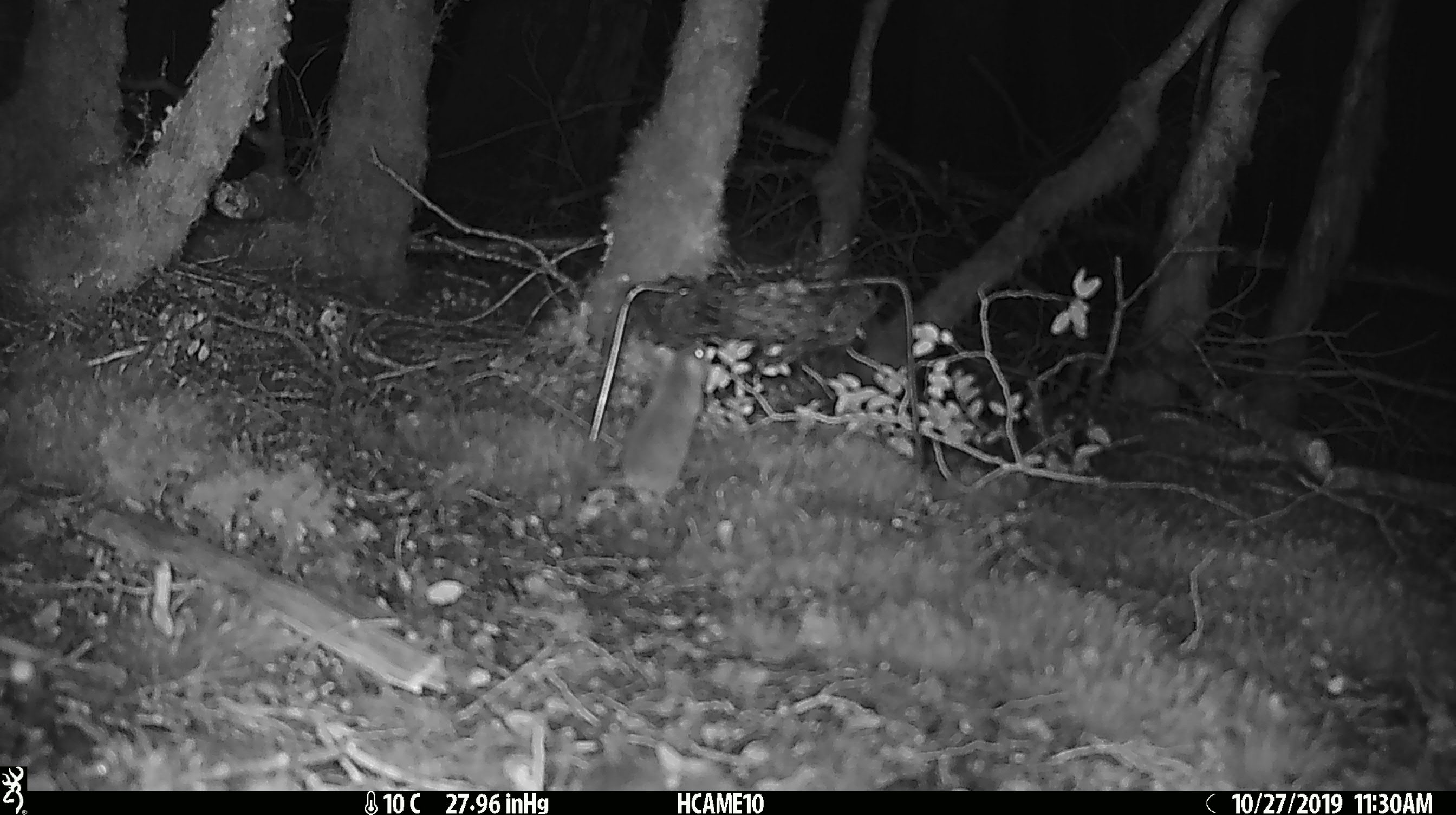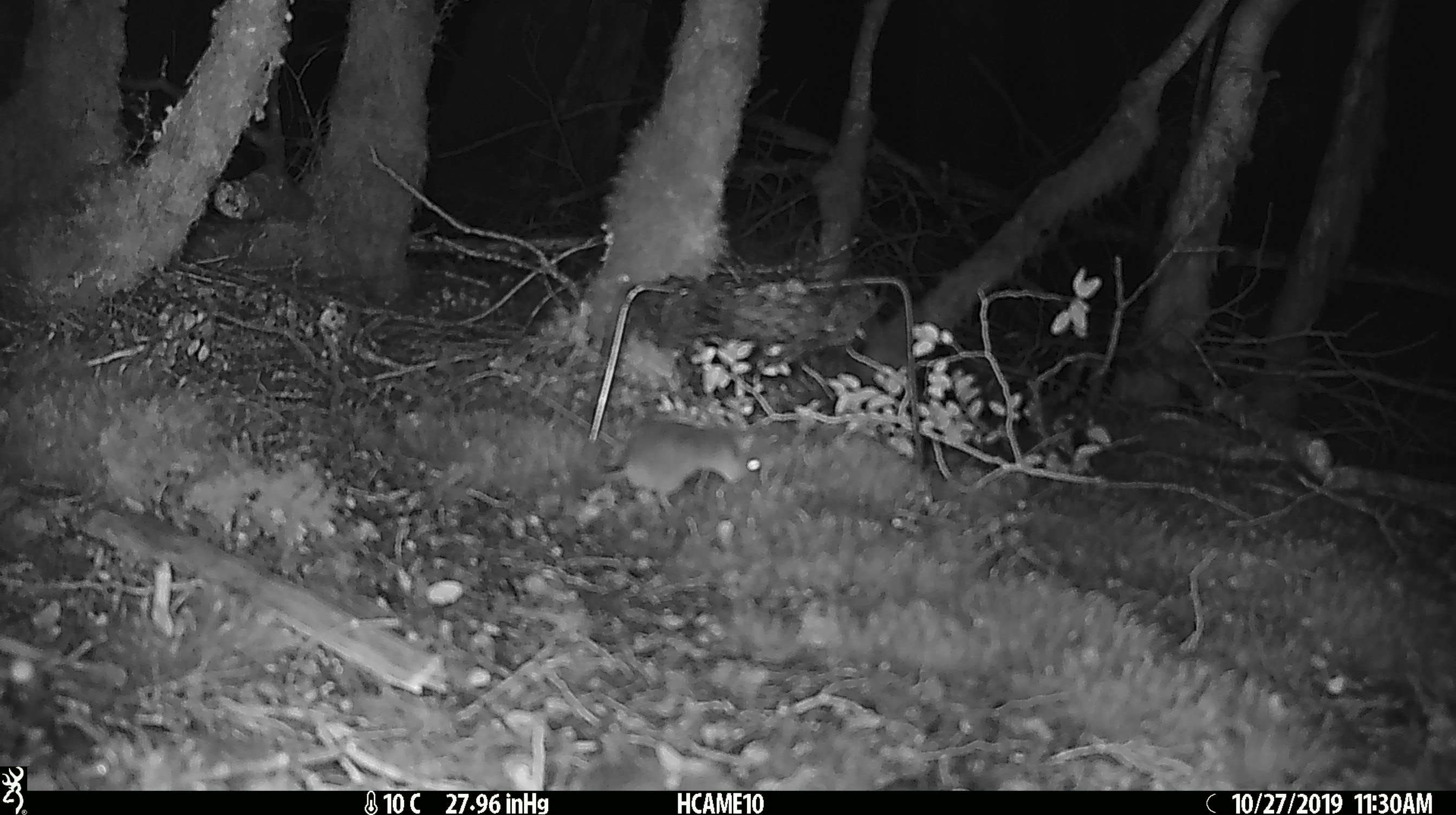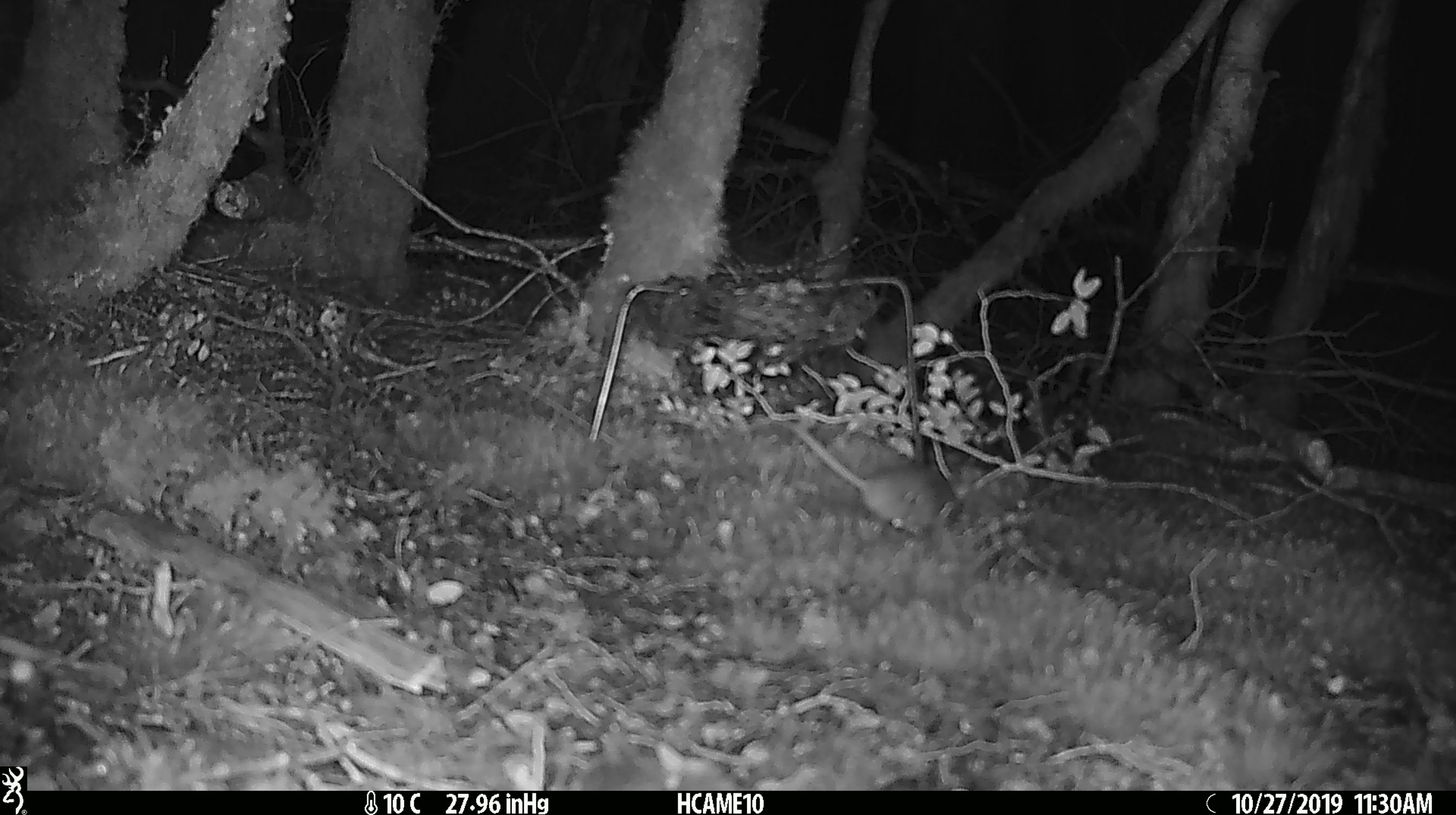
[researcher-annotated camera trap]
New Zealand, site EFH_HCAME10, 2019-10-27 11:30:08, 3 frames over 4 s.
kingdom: Animalia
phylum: Chordata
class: Mammalia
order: Rodentia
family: Muridae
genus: Mus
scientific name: Mus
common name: mouse